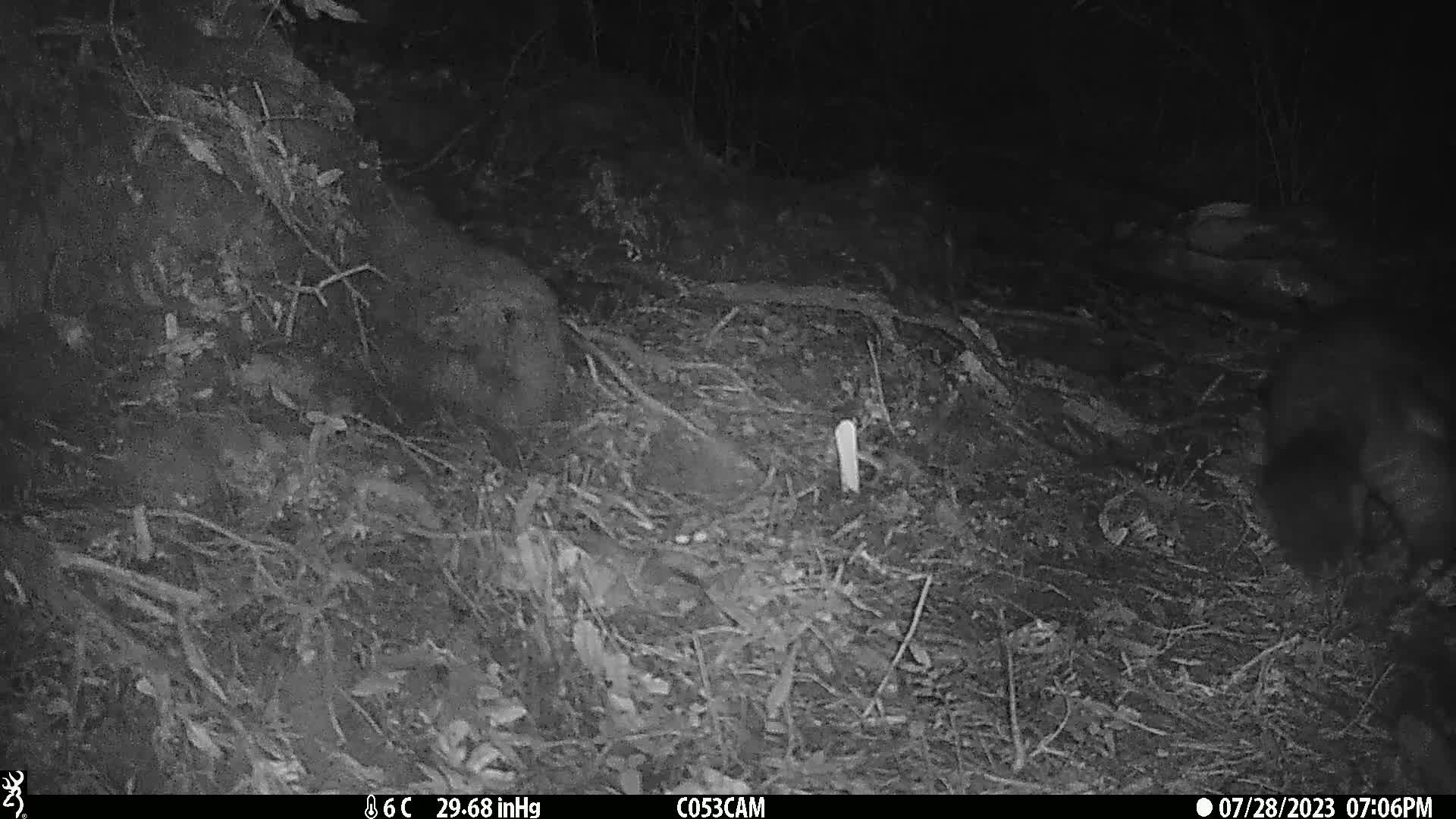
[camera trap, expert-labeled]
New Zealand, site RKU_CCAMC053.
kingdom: Animalia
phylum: Chordata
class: Mammalia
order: Diprotodontia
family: Phalangeridae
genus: Trichosurus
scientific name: Trichosurus vulpecula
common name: common brushtail possum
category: possum